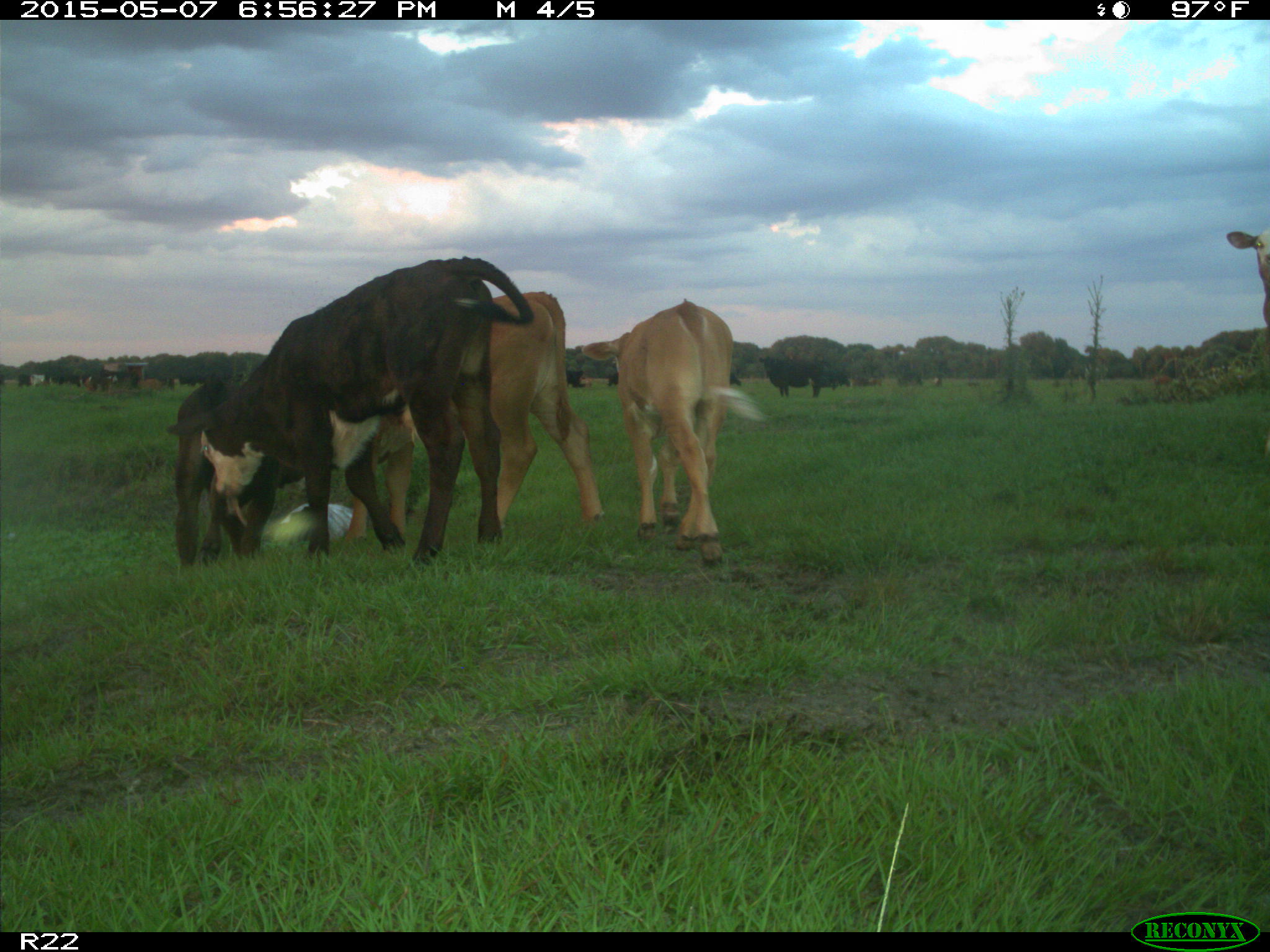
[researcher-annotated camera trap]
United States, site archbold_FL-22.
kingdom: Animalia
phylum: Chordata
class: Mammalia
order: Artiodactyla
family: Bovidae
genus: Bos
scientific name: Bos taurus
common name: domestic cow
Bos taurus (domestic cow).